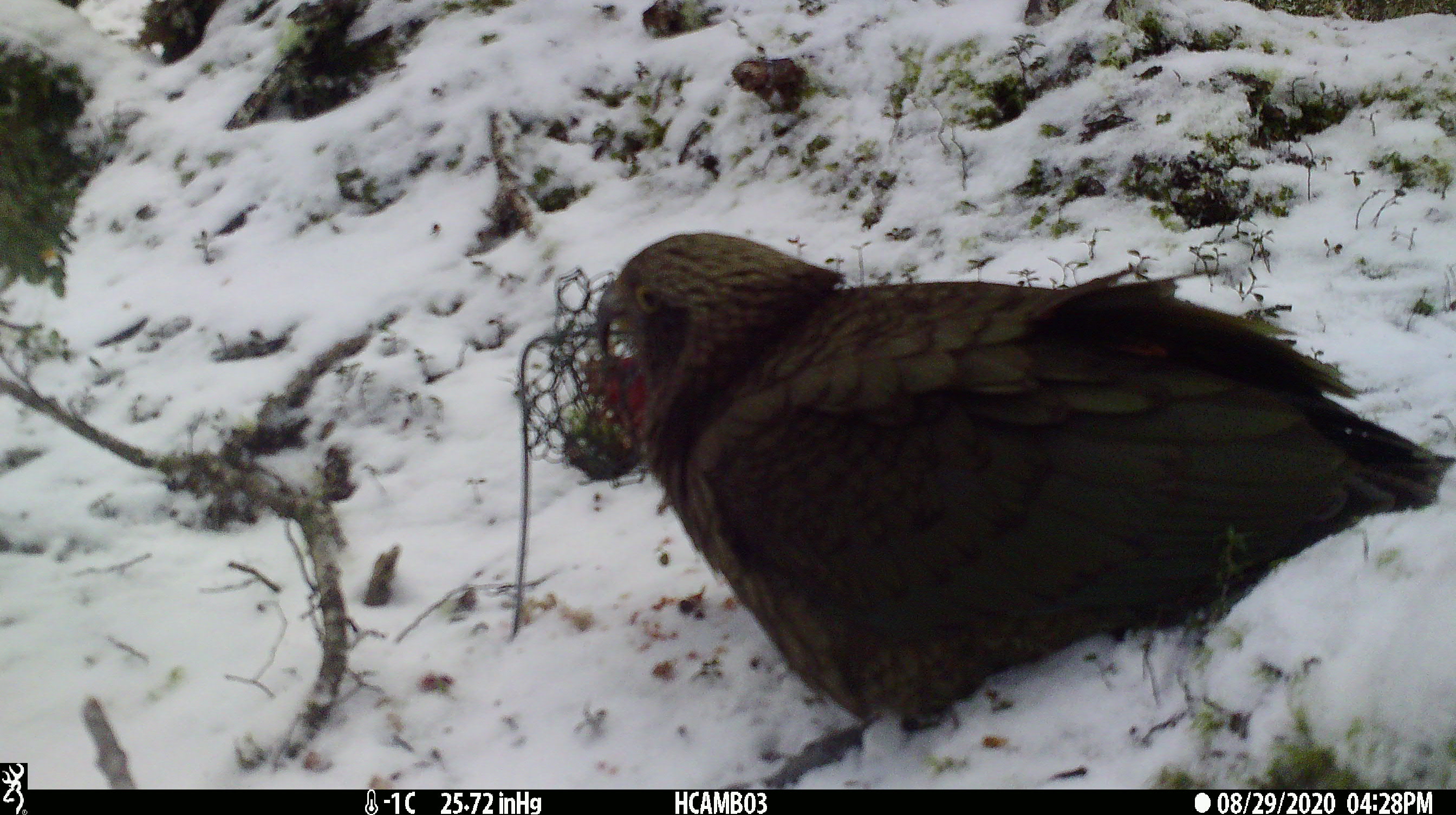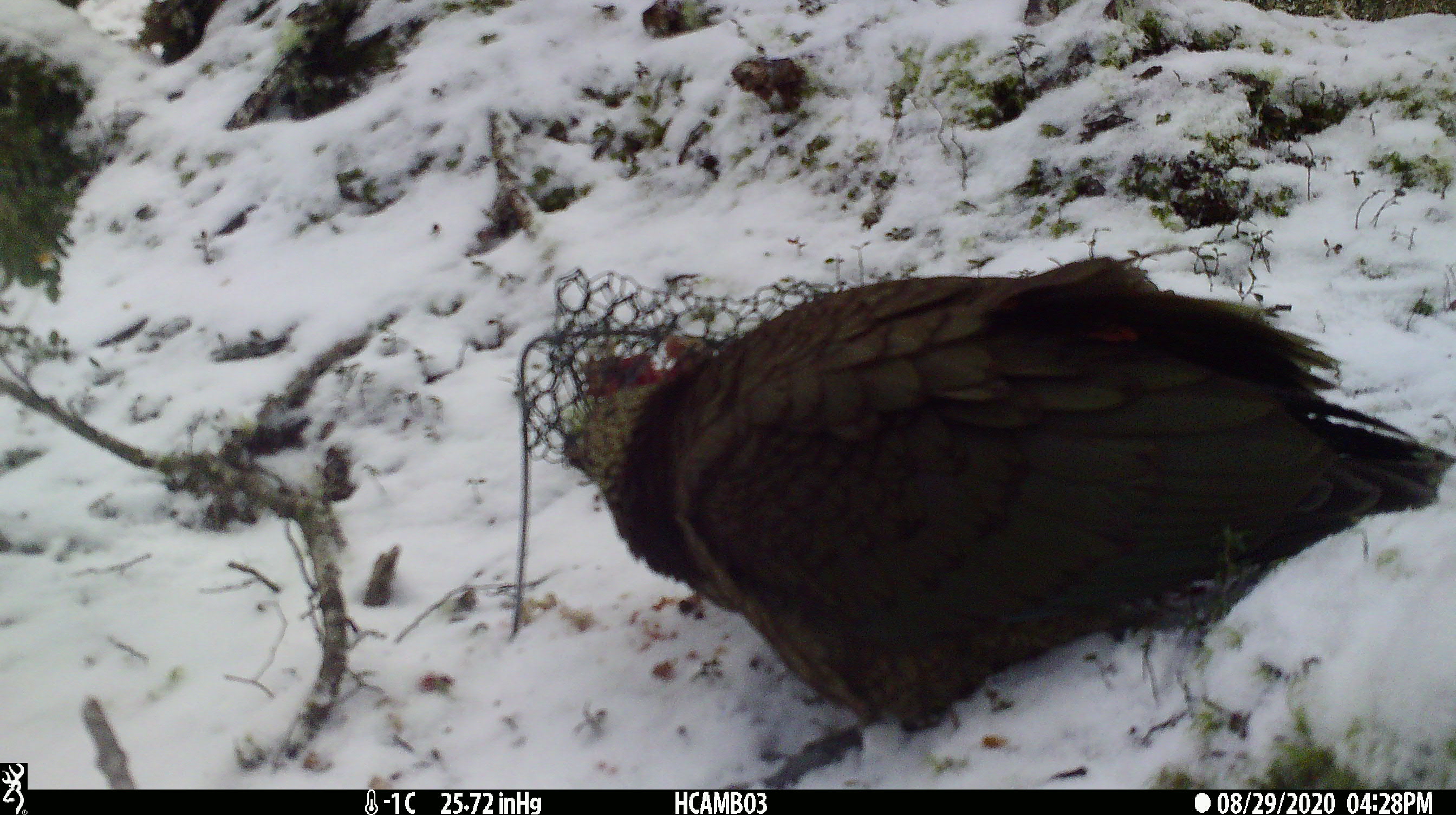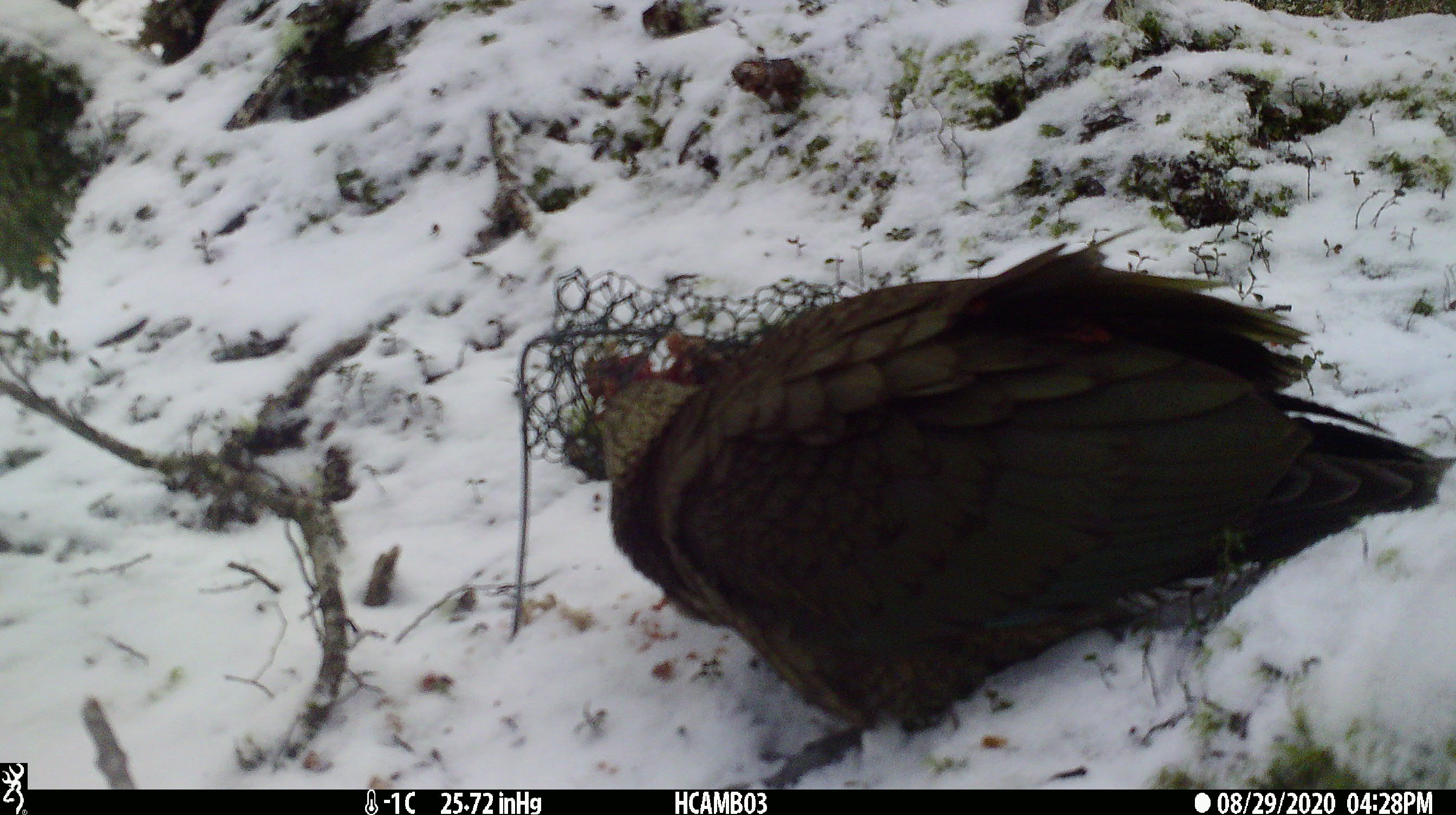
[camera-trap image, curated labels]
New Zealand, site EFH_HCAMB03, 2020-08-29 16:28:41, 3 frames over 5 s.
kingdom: Animalia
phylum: Chordata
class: Aves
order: Psittaciformes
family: Strigopidae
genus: Nestor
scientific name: Nestor notabilis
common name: kea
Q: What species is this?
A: Kea (Nestor notabilis).